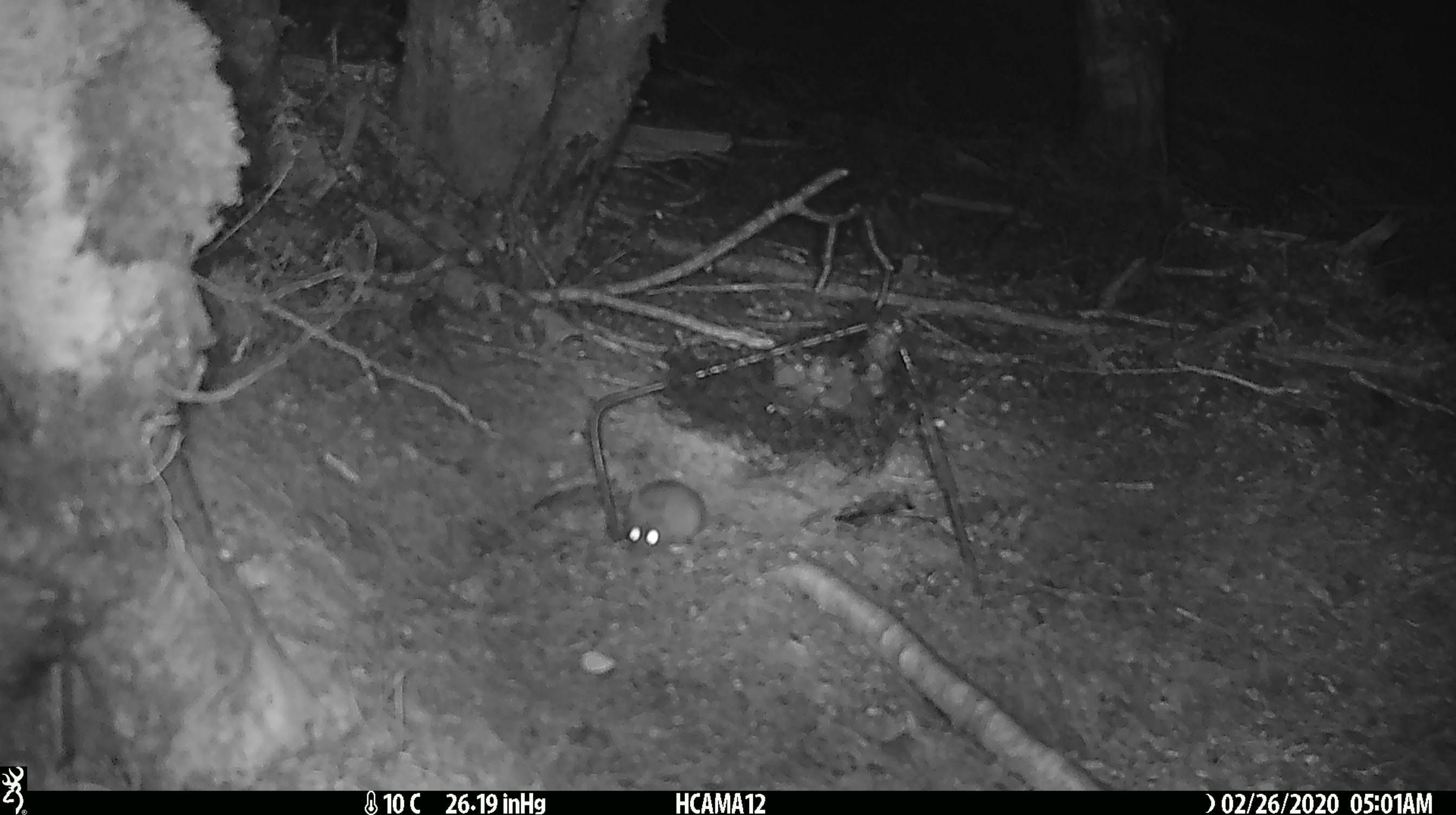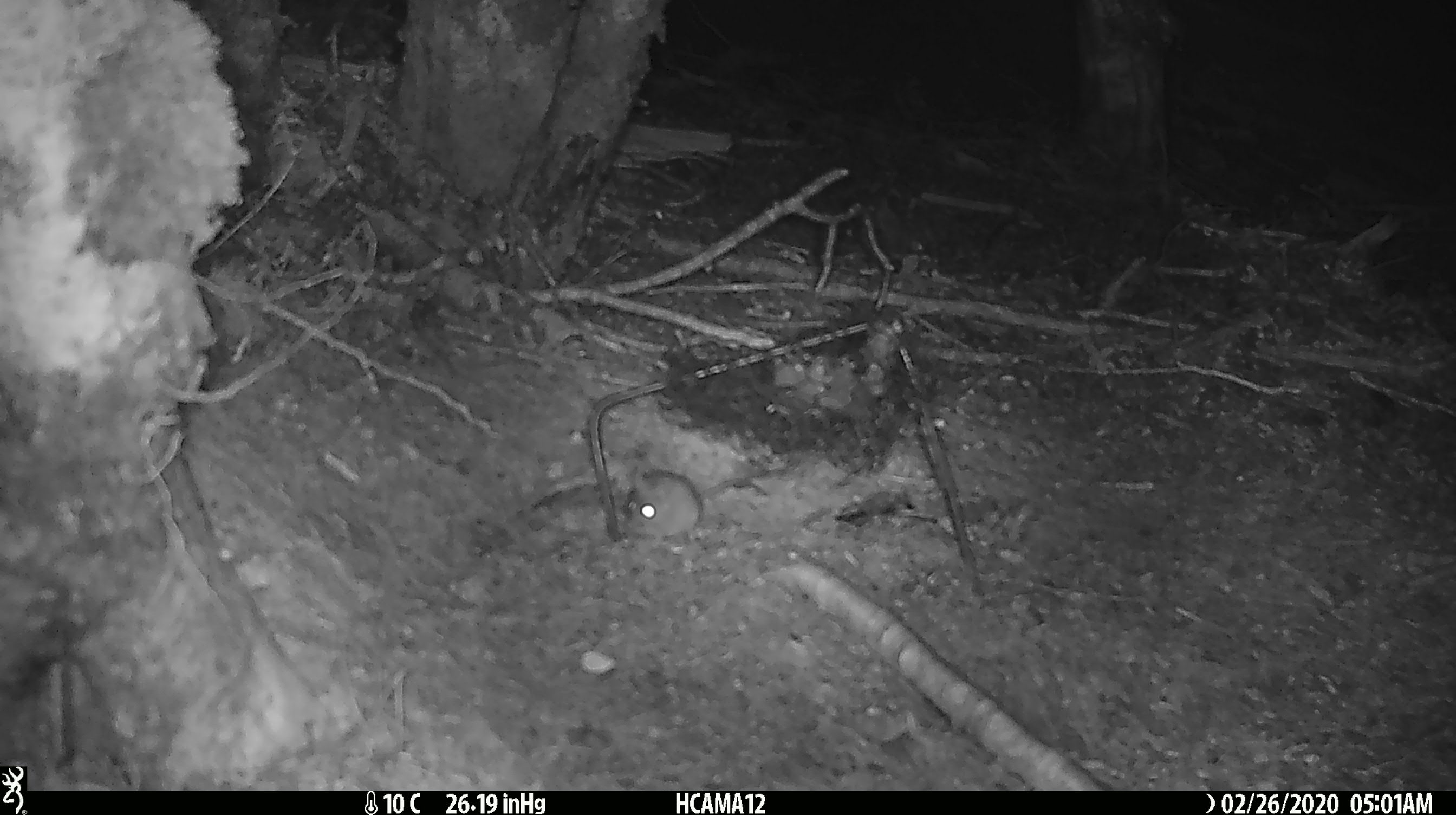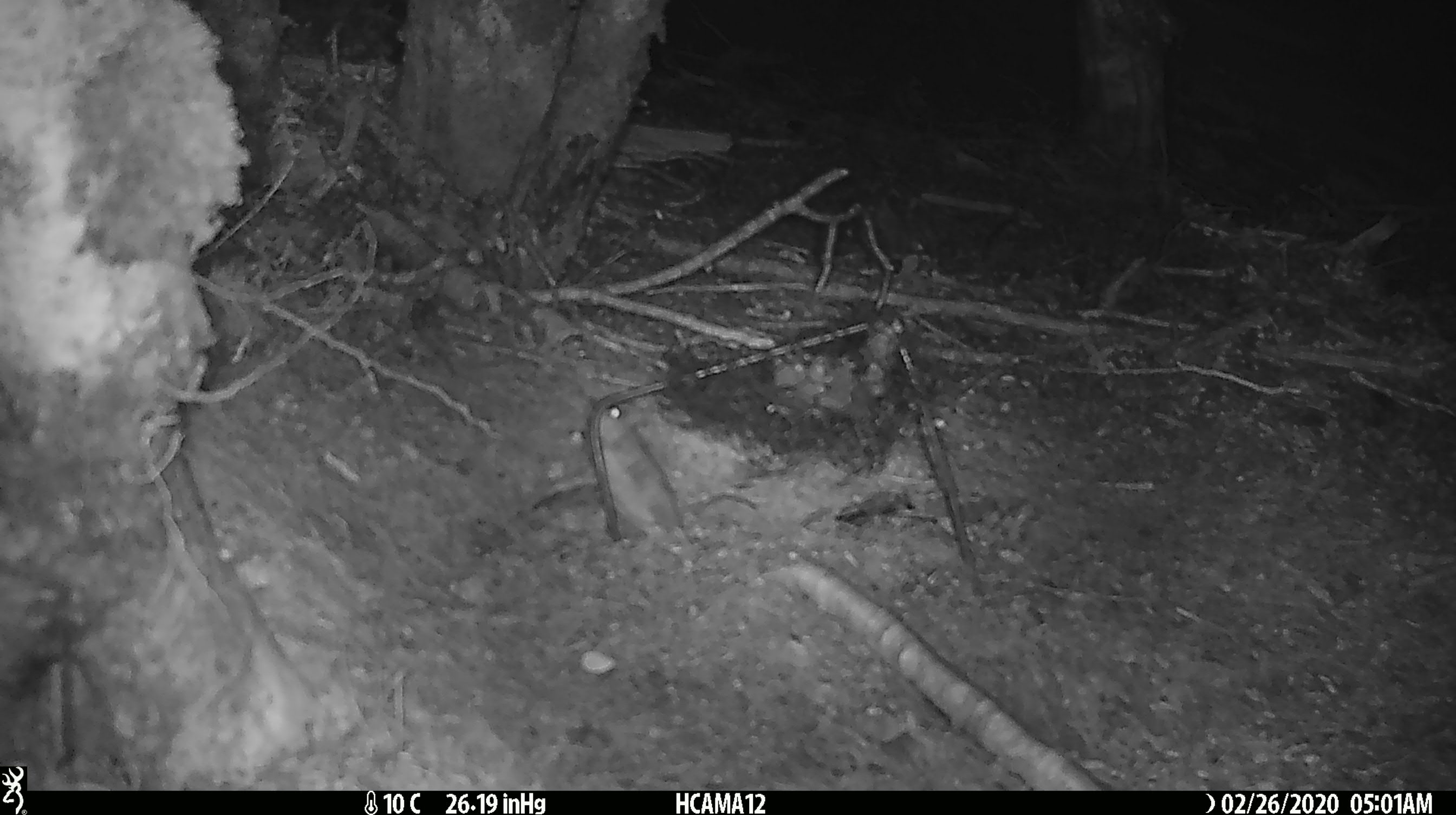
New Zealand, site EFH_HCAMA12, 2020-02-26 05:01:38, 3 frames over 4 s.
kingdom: Animalia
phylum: Chordata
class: Mammalia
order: Rodentia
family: Muridae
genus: Mus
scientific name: Mus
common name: mouse